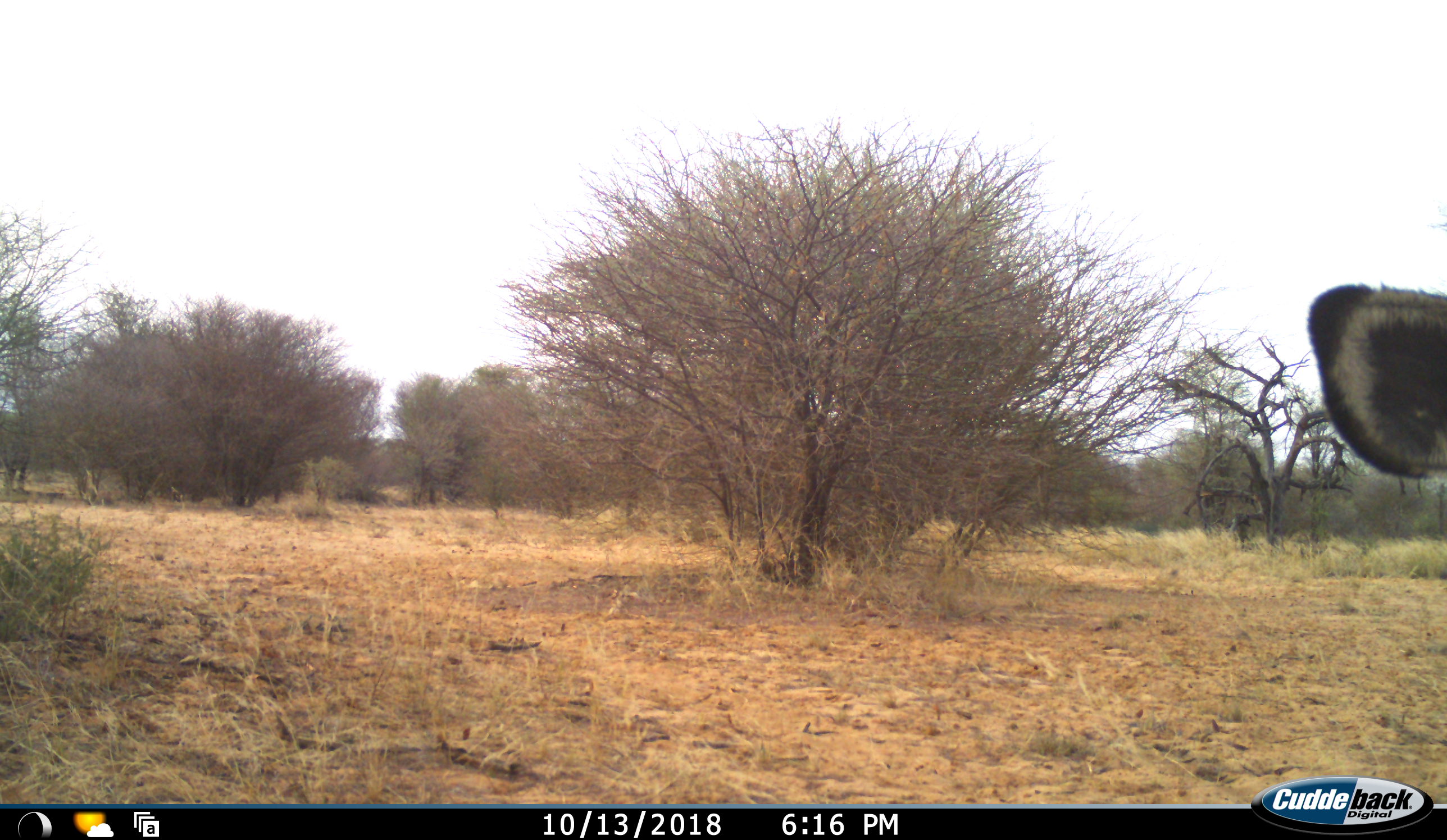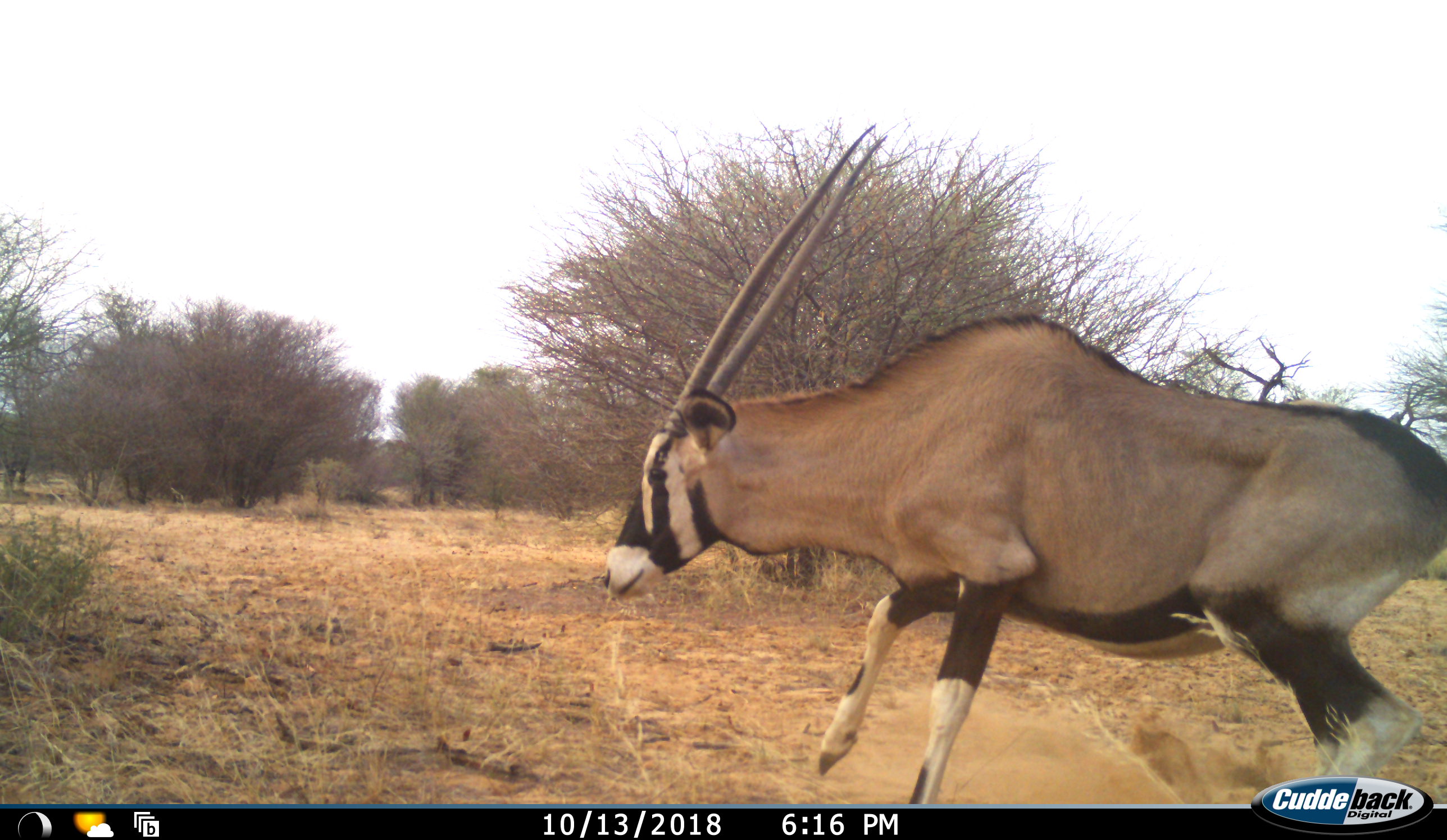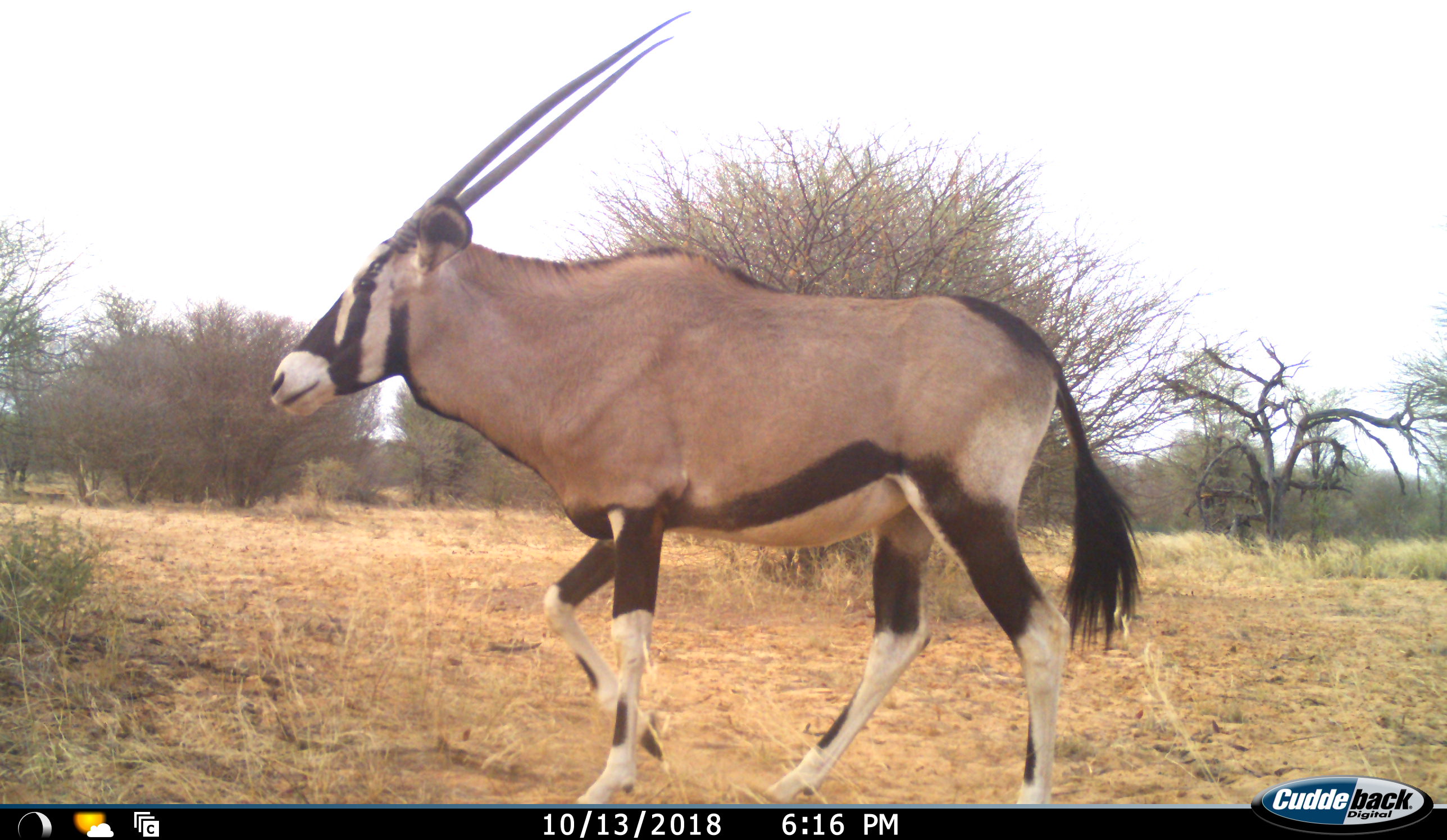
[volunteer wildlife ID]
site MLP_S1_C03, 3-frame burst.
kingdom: Animalia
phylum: Chordata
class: Mammalia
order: Artiodactyla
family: Bovidae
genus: Oryx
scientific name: Oryx gazella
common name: gemsbok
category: oryx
Oryx (gemsbok) (Oryx gazella), count 1. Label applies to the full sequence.